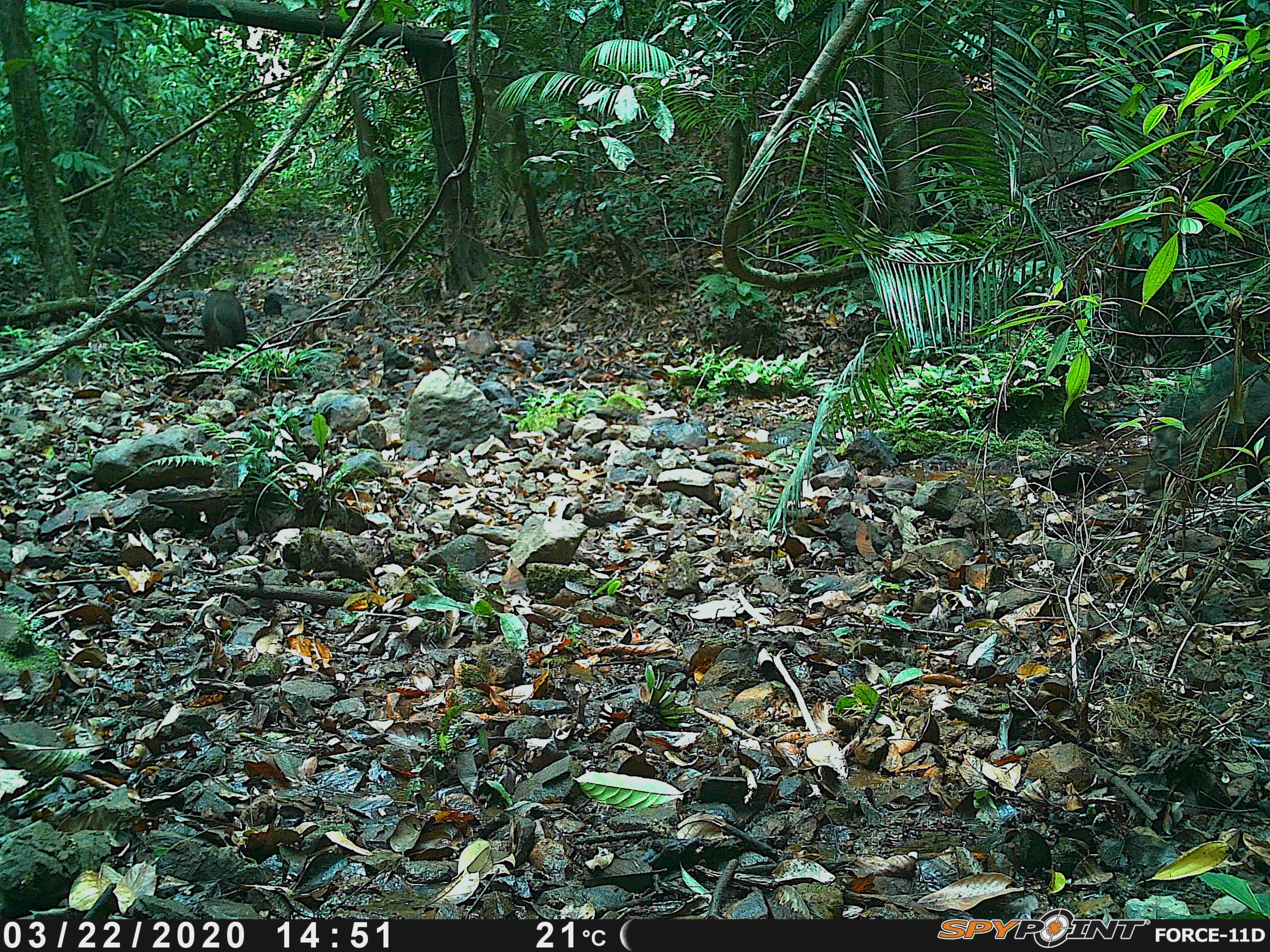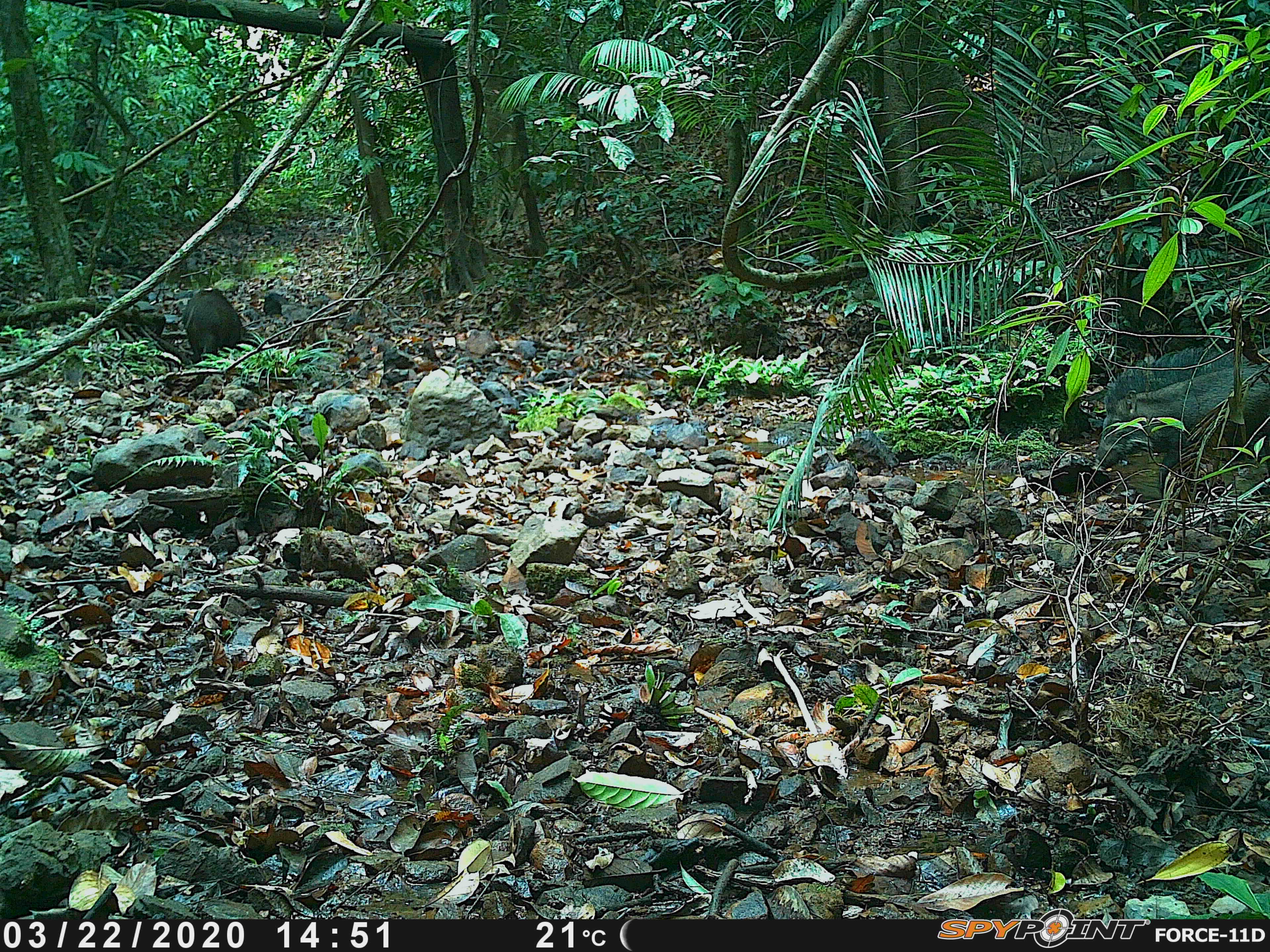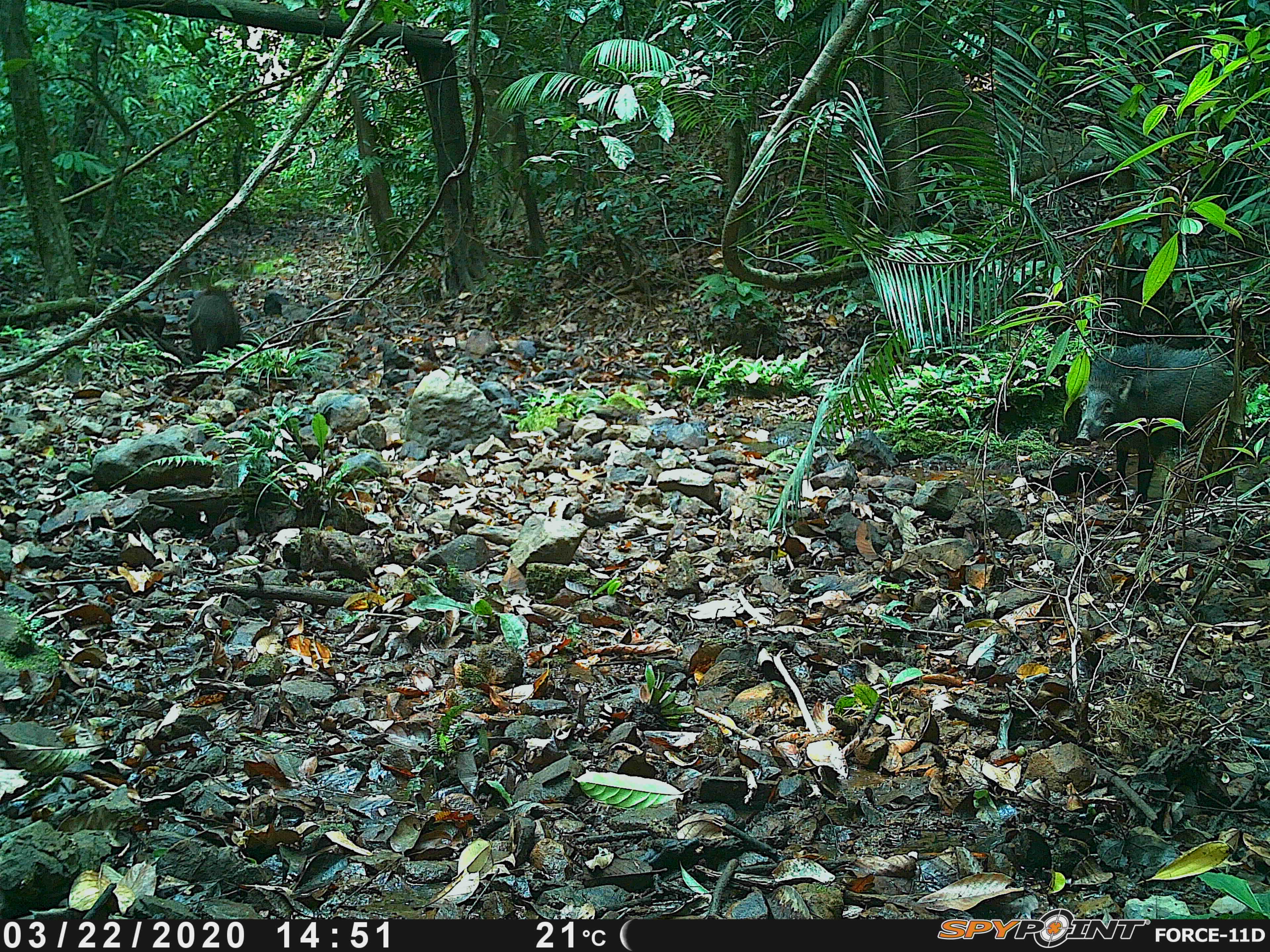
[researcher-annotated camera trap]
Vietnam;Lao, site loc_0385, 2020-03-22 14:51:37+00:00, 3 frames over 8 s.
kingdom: Animalia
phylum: Chordata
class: Mammalia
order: Artiodactyla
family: Suidae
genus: Sus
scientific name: Sus scrofa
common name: eurasian wild pig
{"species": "eurasian wild pig (Sus scrofa)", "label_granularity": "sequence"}